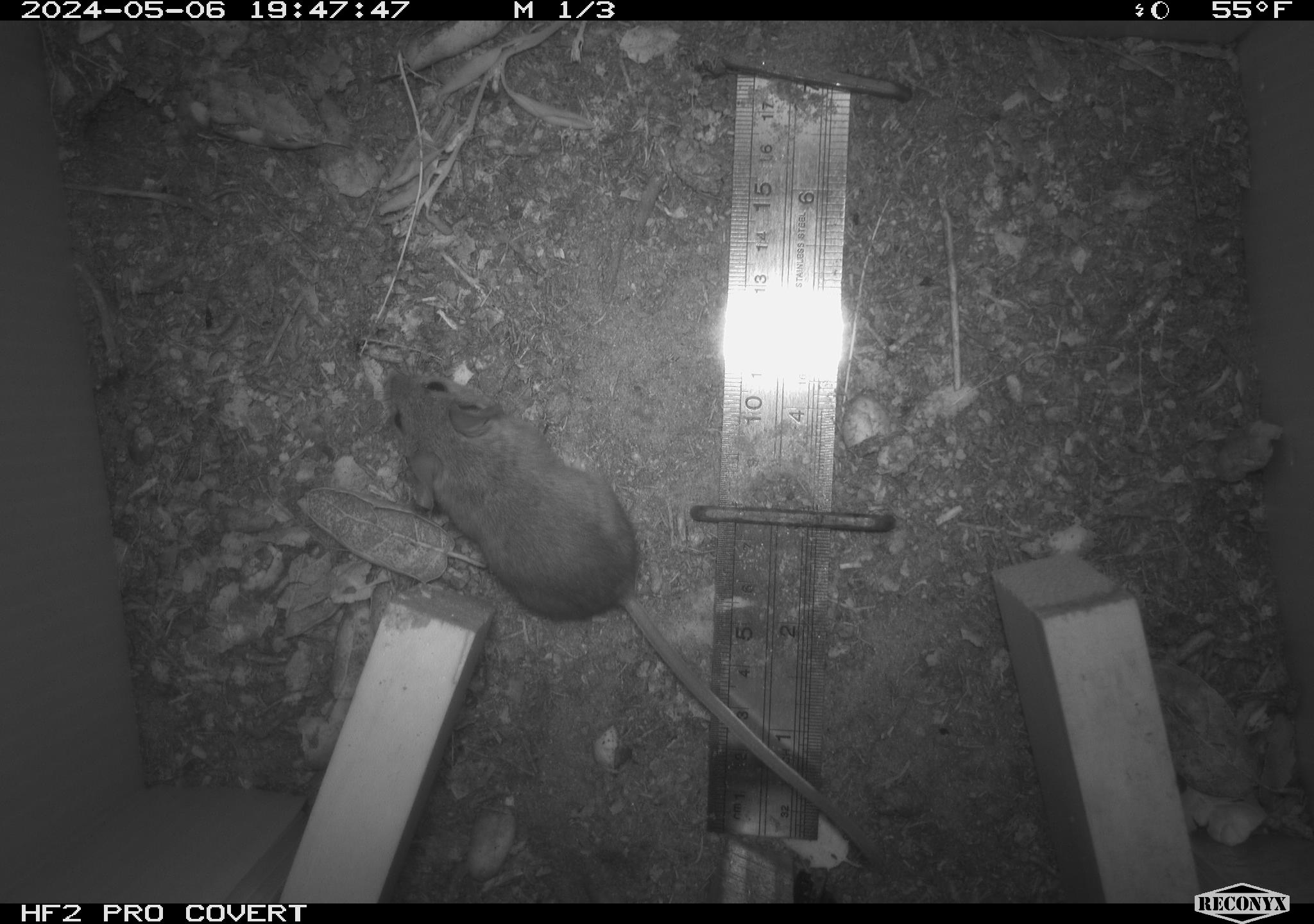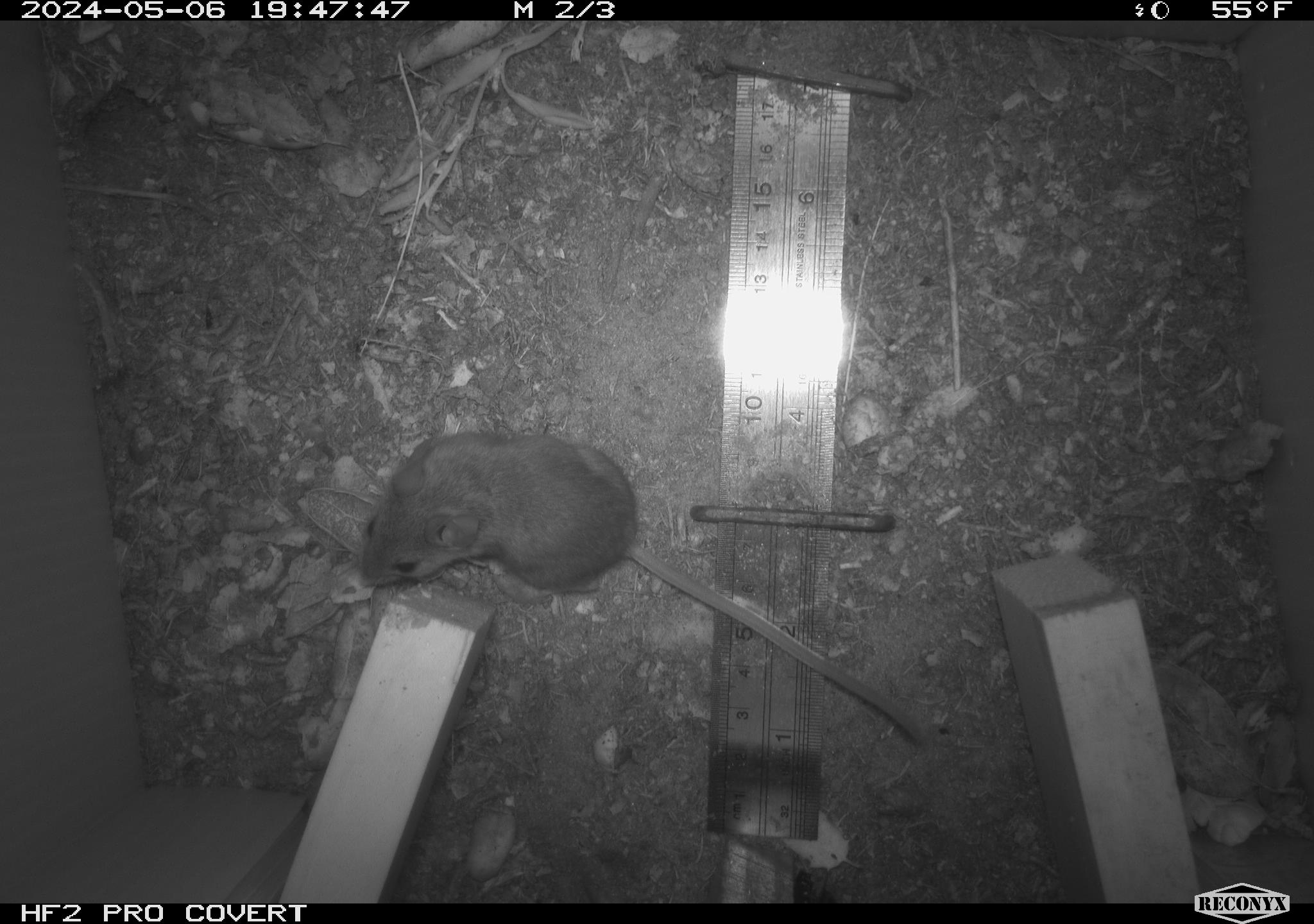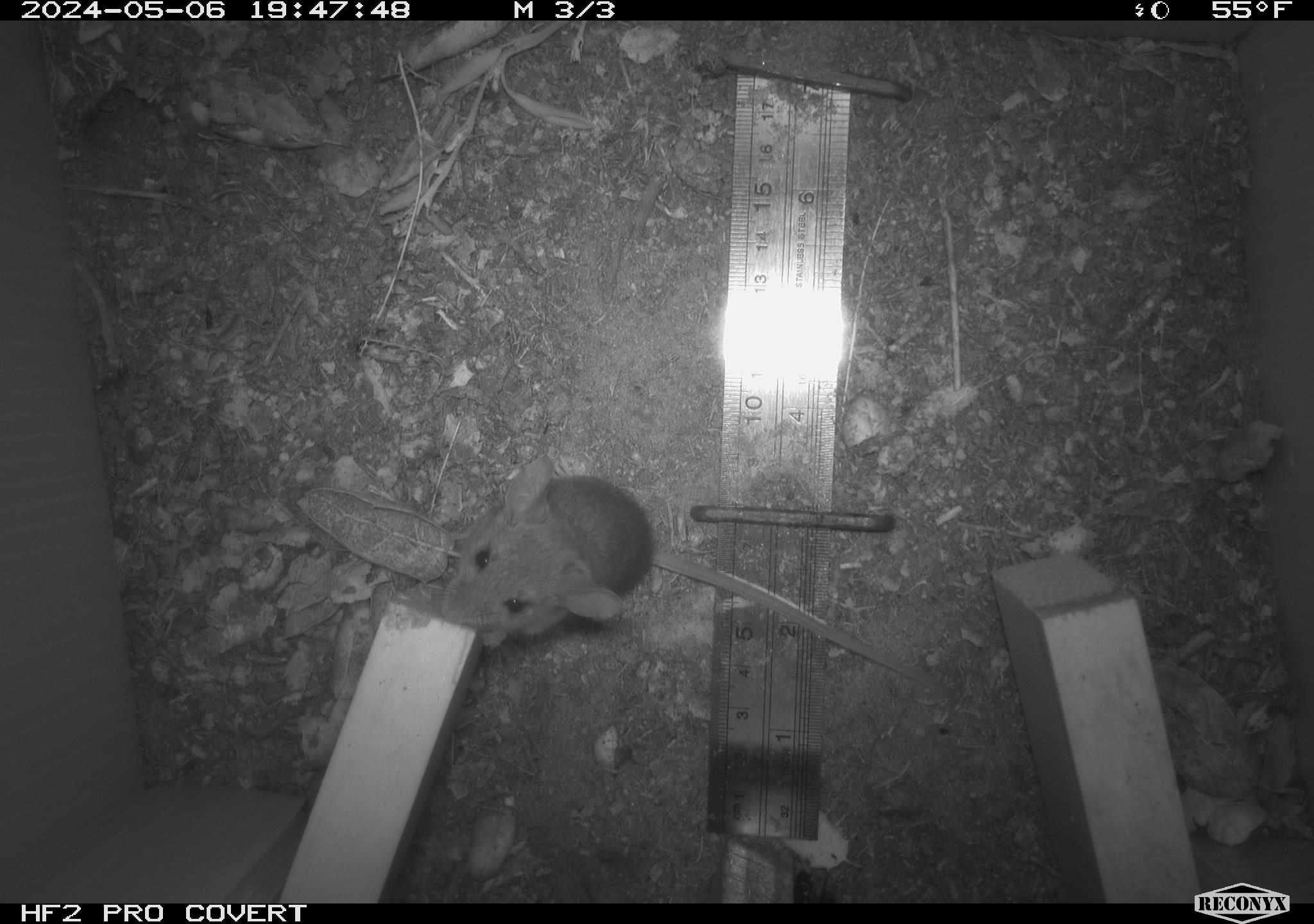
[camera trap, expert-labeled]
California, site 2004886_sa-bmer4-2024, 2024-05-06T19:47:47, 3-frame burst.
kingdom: Animalia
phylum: Chordata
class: Mammalia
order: Rodentia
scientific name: Rodentia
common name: mouse species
Mouse species (Rodentia).